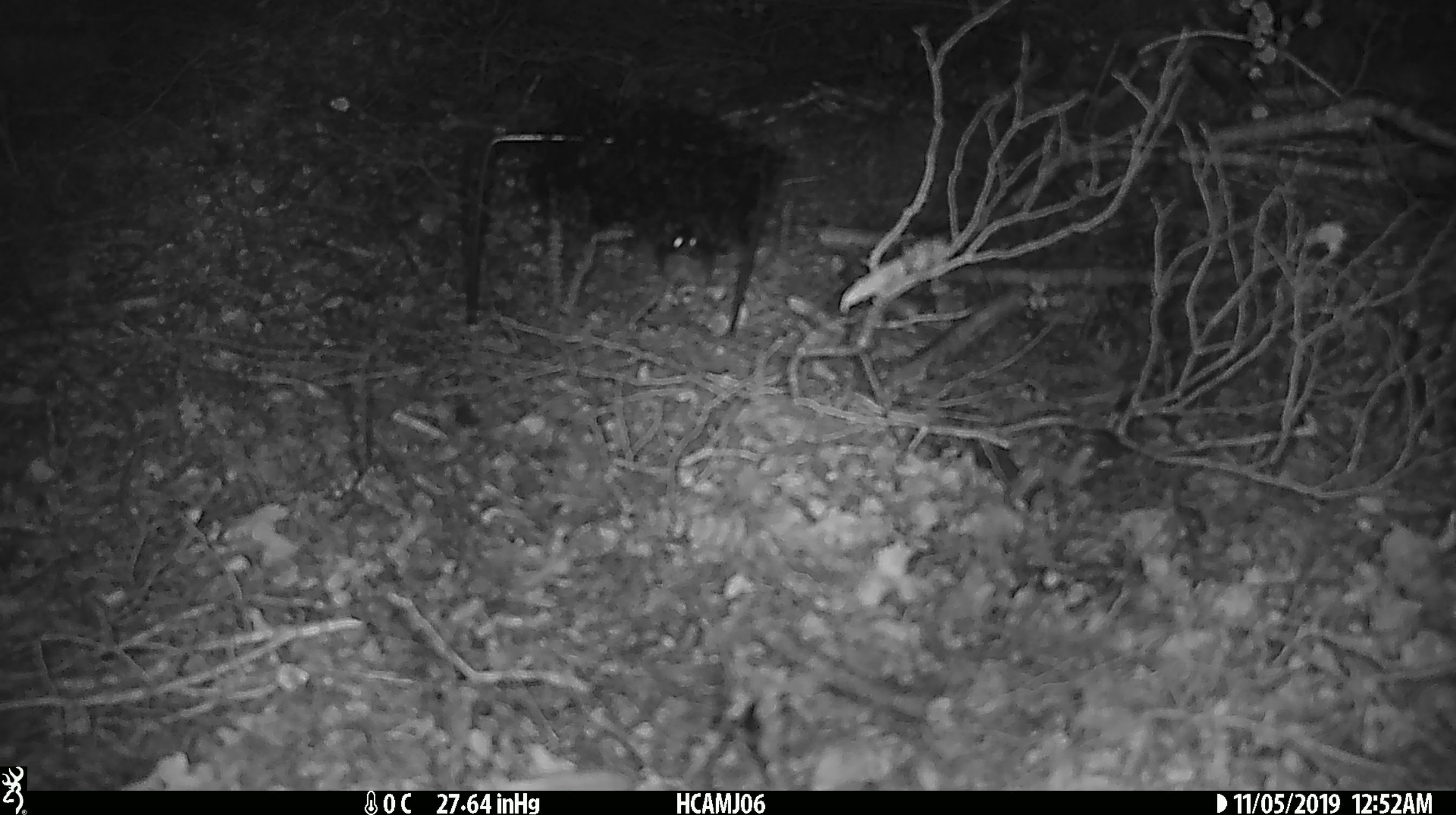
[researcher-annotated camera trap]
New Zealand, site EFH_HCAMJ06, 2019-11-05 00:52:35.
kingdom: Animalia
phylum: Chordata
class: Mammalia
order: Rodentia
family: Muridae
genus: Mus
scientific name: Mus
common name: mouse